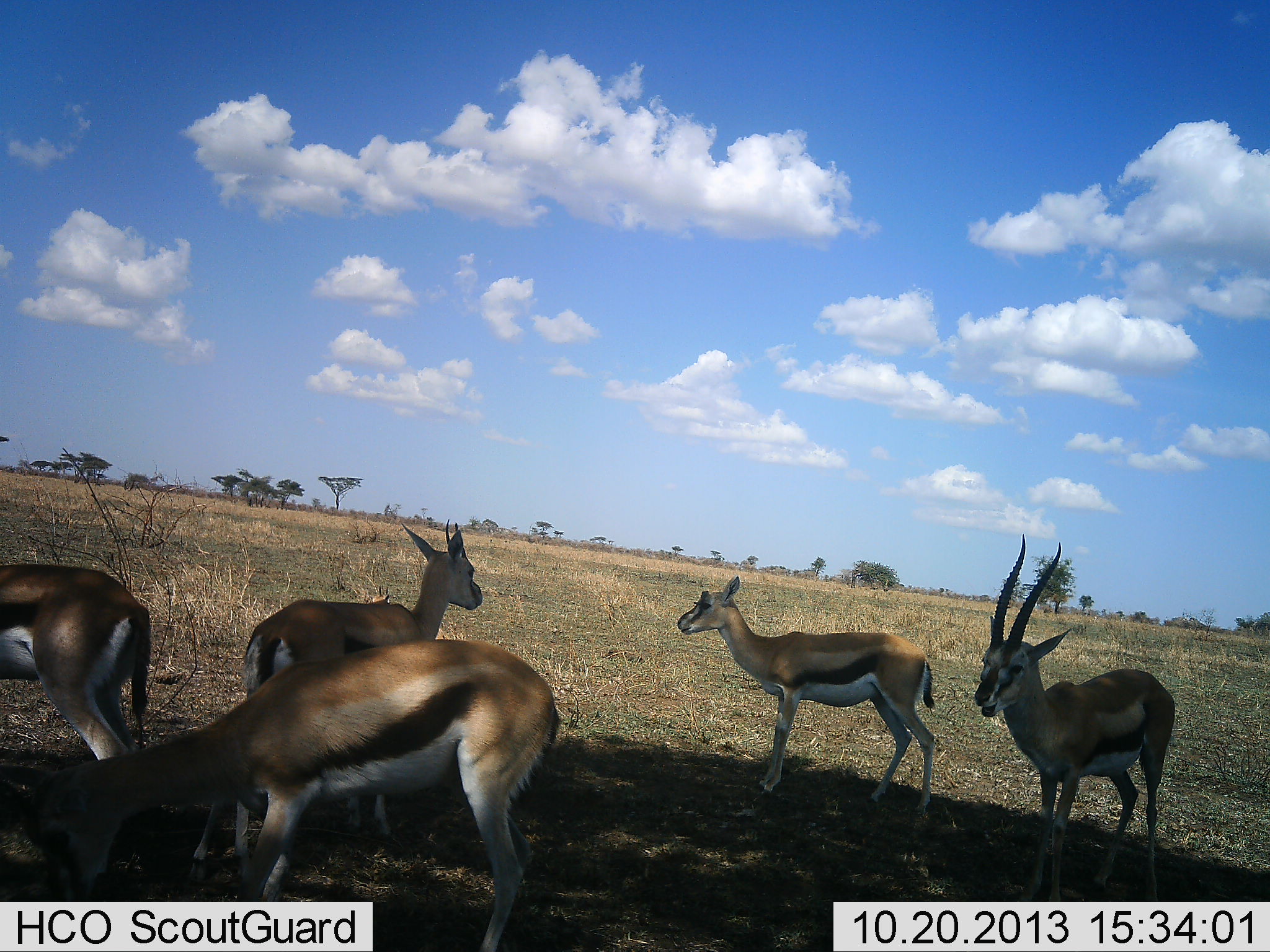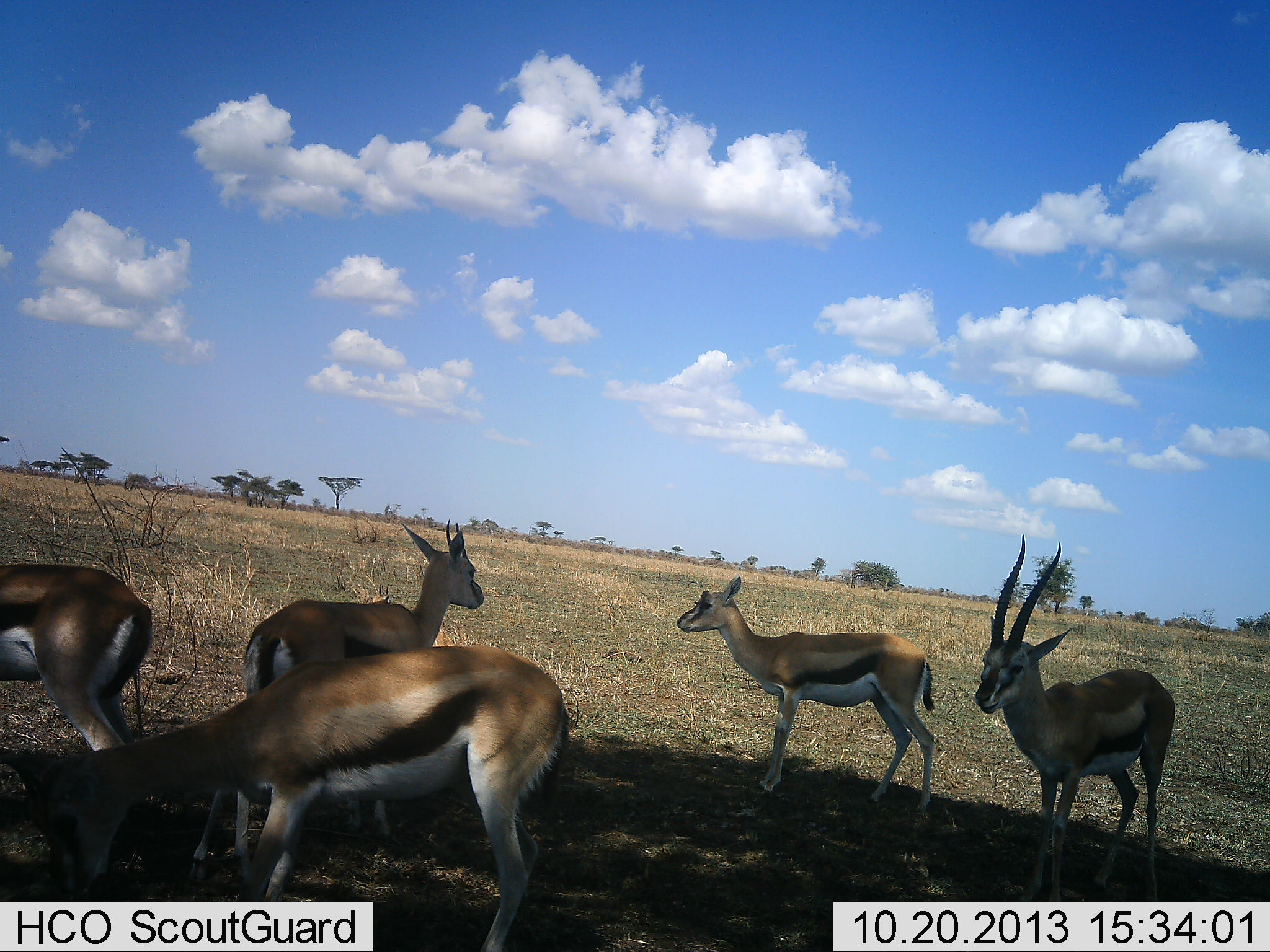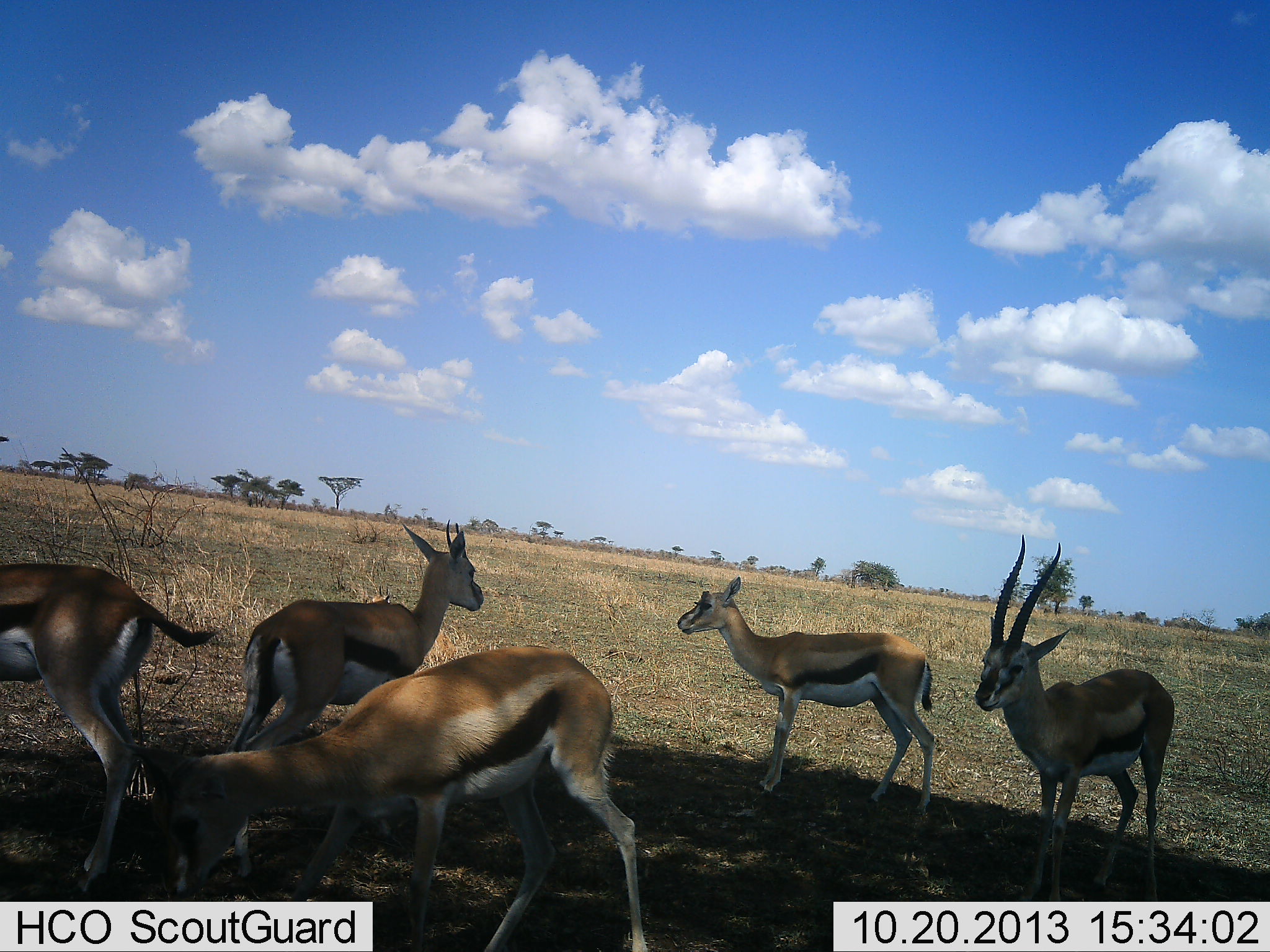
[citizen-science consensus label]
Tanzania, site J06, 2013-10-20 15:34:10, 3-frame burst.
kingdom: Animalia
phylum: Chordata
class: Mammalia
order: Artiodactyla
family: Bovidae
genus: Eudorcas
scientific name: Eudorcas thomsonii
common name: thomson's gazelle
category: gazellethomsons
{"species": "gazellethomsons (thomson's gazelle) (Eudorcas thomsonii)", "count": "5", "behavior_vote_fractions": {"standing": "100%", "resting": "10%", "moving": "0%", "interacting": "0%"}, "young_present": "10%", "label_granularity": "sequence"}